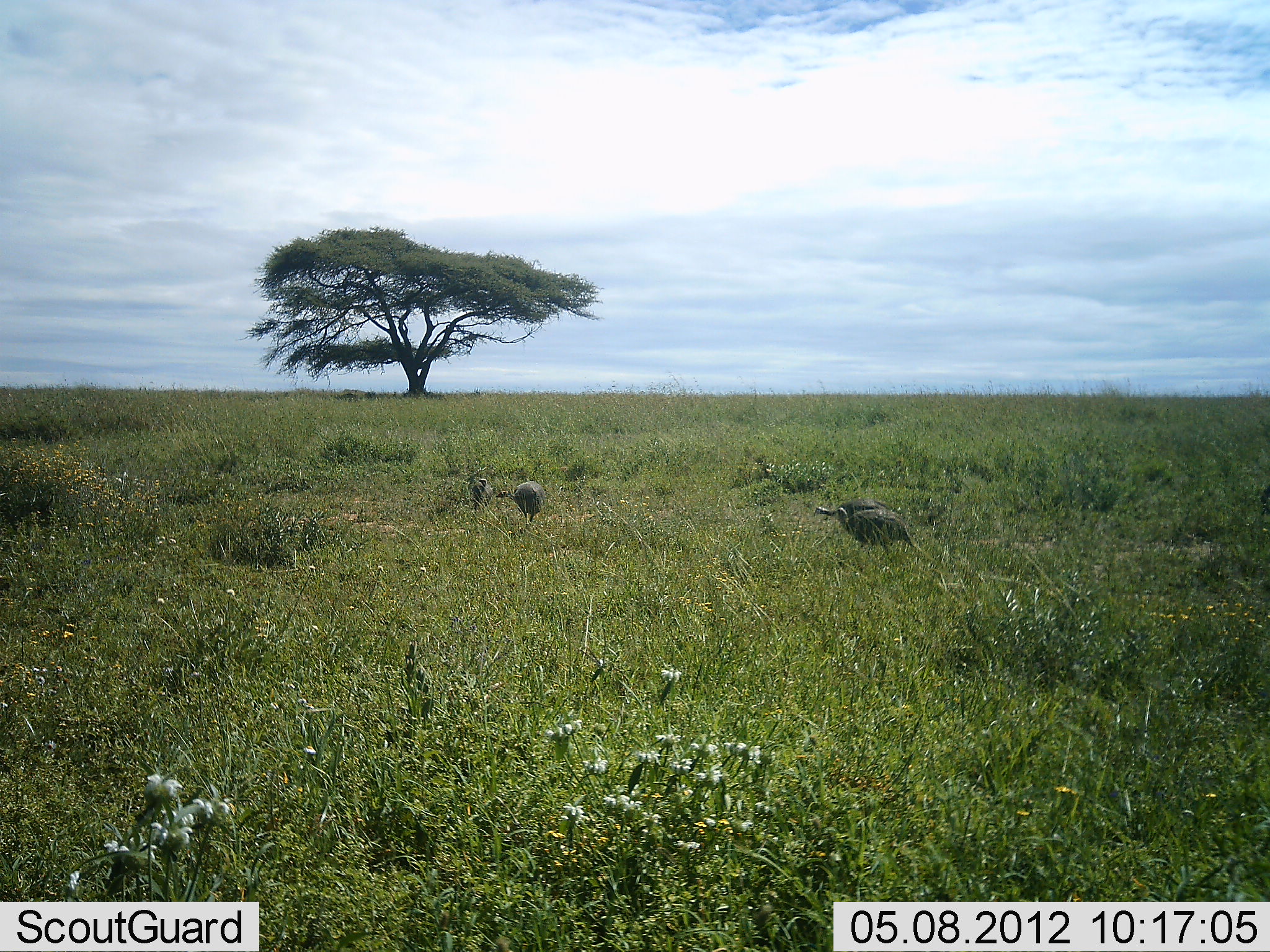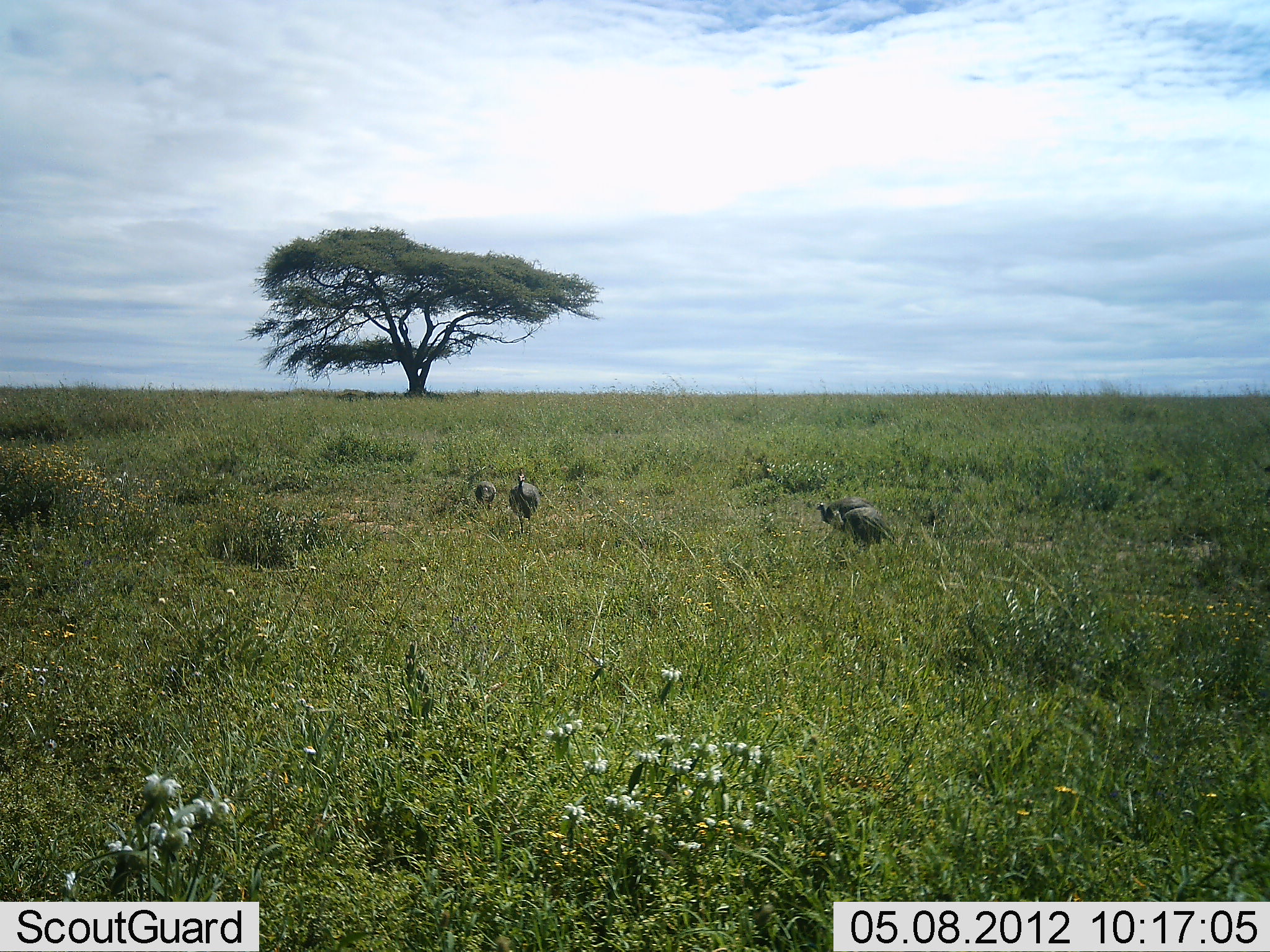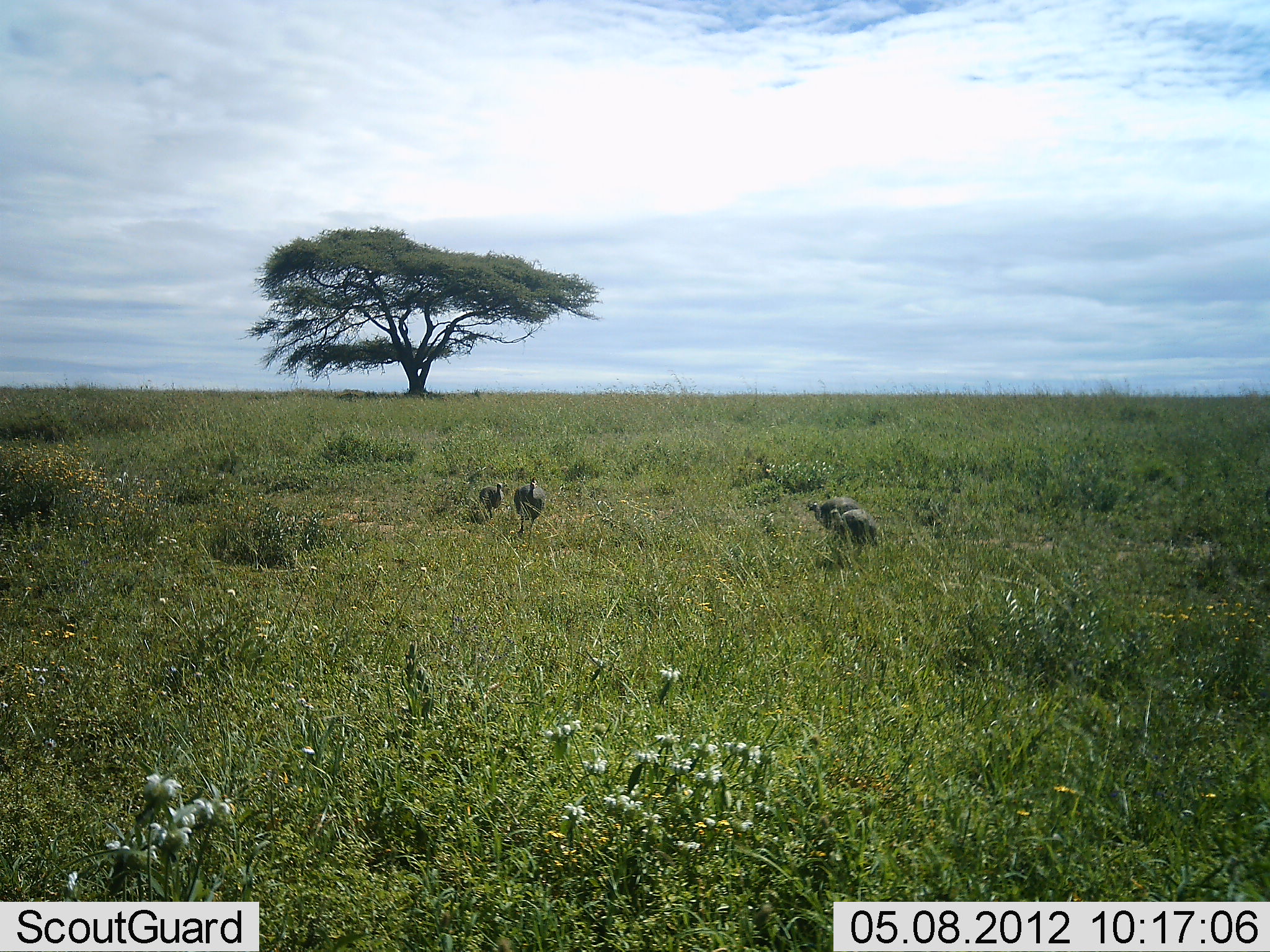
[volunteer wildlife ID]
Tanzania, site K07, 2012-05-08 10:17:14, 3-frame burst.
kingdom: Animalia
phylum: Chordata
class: Aves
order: Galliformes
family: Numididae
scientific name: Numididae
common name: guinea fowl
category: guineafowl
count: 4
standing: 20%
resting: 0%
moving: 80%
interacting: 0%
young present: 0%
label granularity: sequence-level